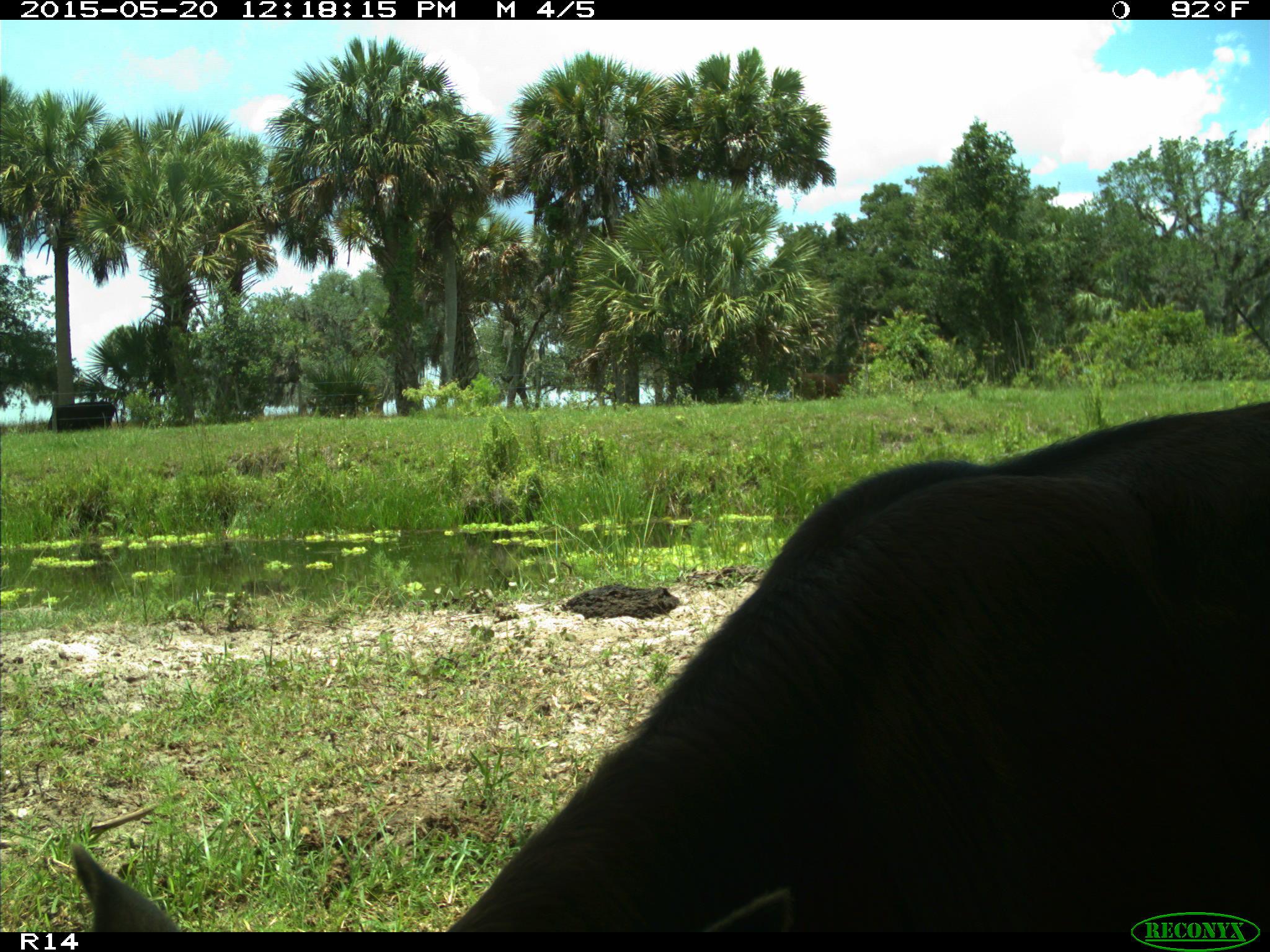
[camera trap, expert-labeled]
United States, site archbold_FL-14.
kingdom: Animalia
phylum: Chordata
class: Mammalia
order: Artiodactyla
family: Bovidae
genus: Bos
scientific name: Bos taurus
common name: domestic cow